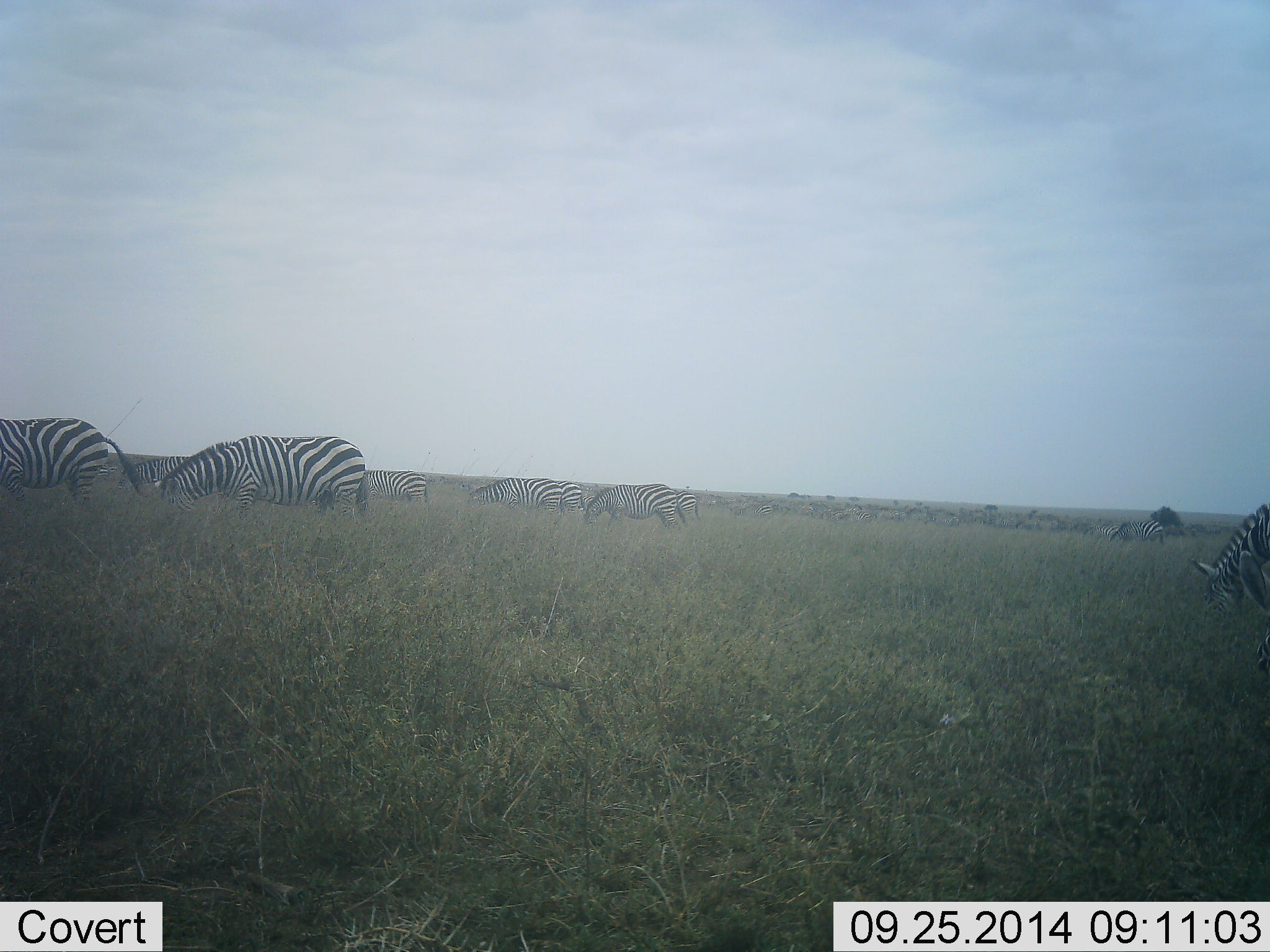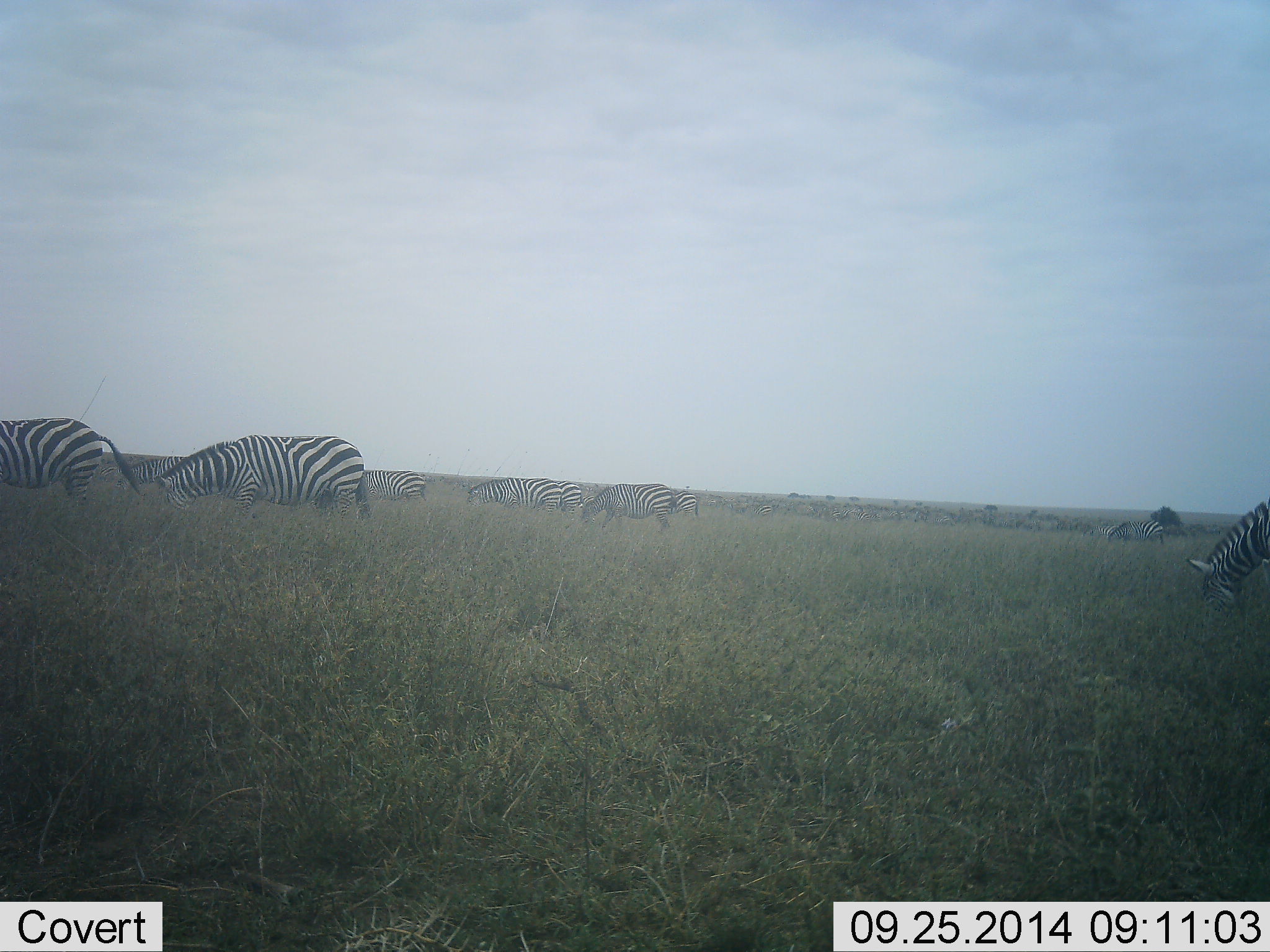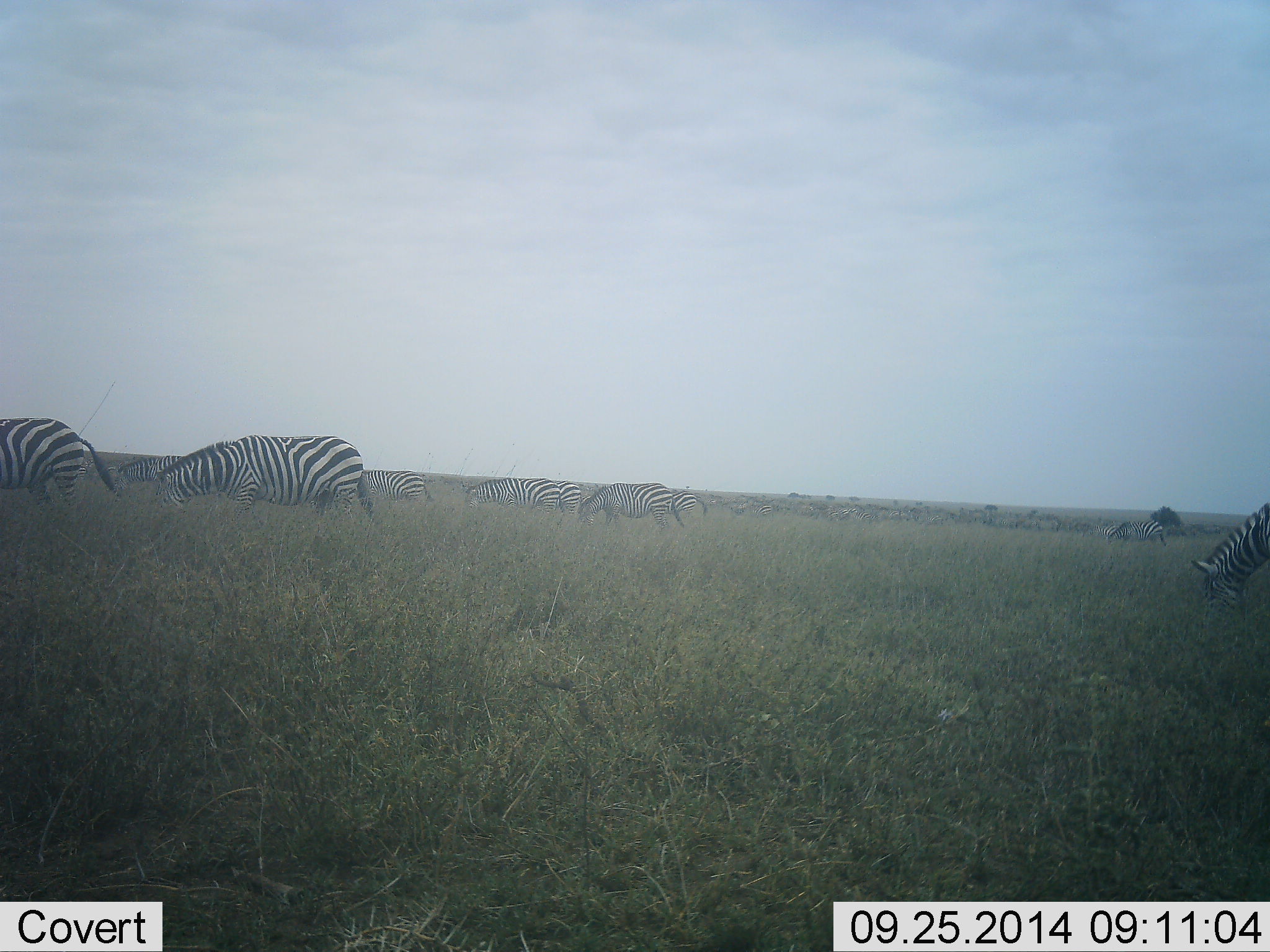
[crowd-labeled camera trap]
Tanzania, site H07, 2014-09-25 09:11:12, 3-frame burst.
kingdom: Animalia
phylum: Chordata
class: Mammalia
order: Perissodactyla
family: Equidae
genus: Equus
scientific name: Equus quagga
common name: plains zebra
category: zebra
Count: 11-50.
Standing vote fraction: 40%.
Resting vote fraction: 0%.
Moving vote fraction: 50%.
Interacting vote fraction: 0%.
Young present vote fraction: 0%.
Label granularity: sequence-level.